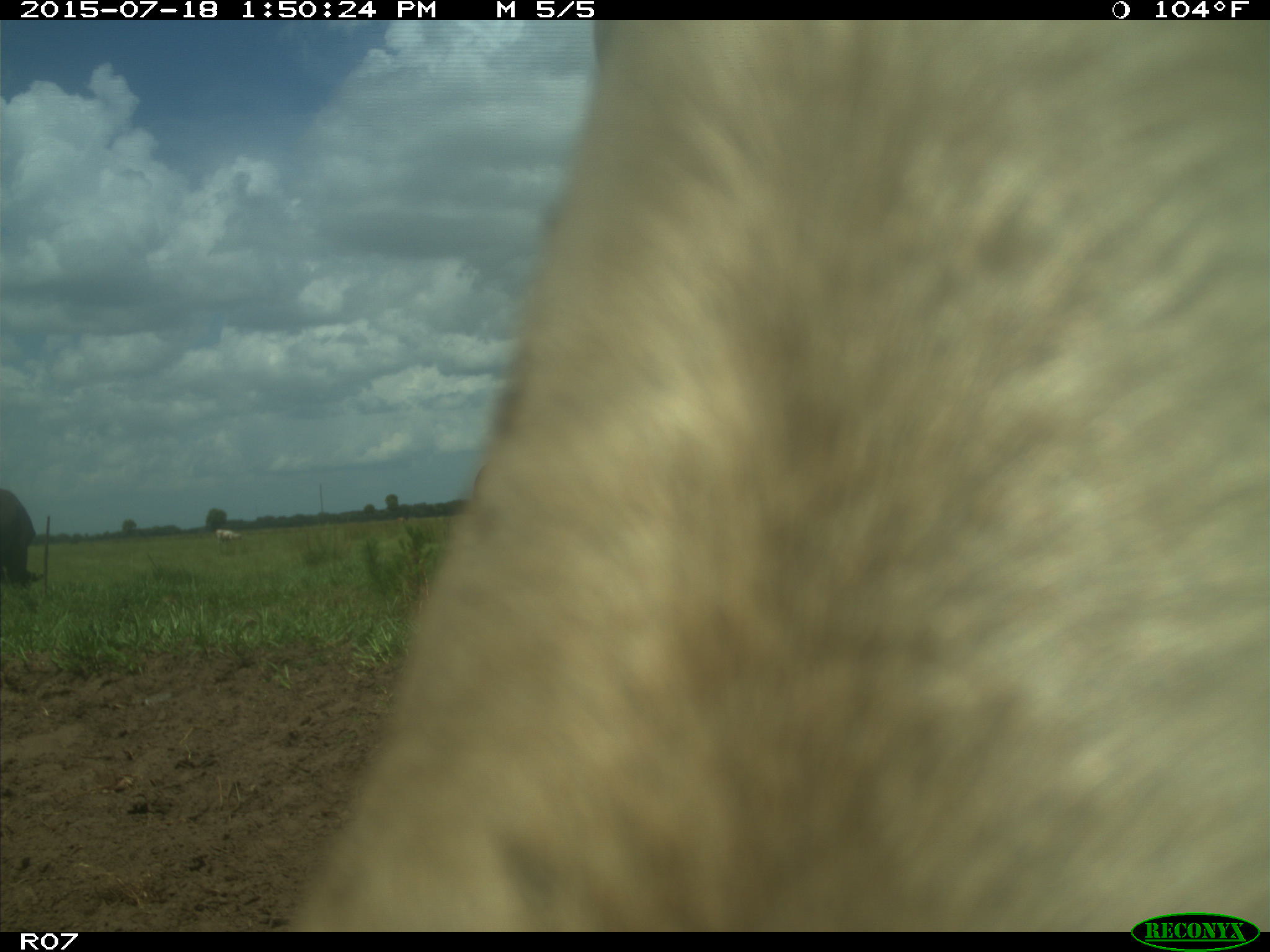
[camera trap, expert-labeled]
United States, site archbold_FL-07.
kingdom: Animalia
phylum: Chordata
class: Mammalia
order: Artiodactyla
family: Bovidae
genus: Bos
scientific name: Bos taurus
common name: domestic cow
Bos taurus (domestic cow).